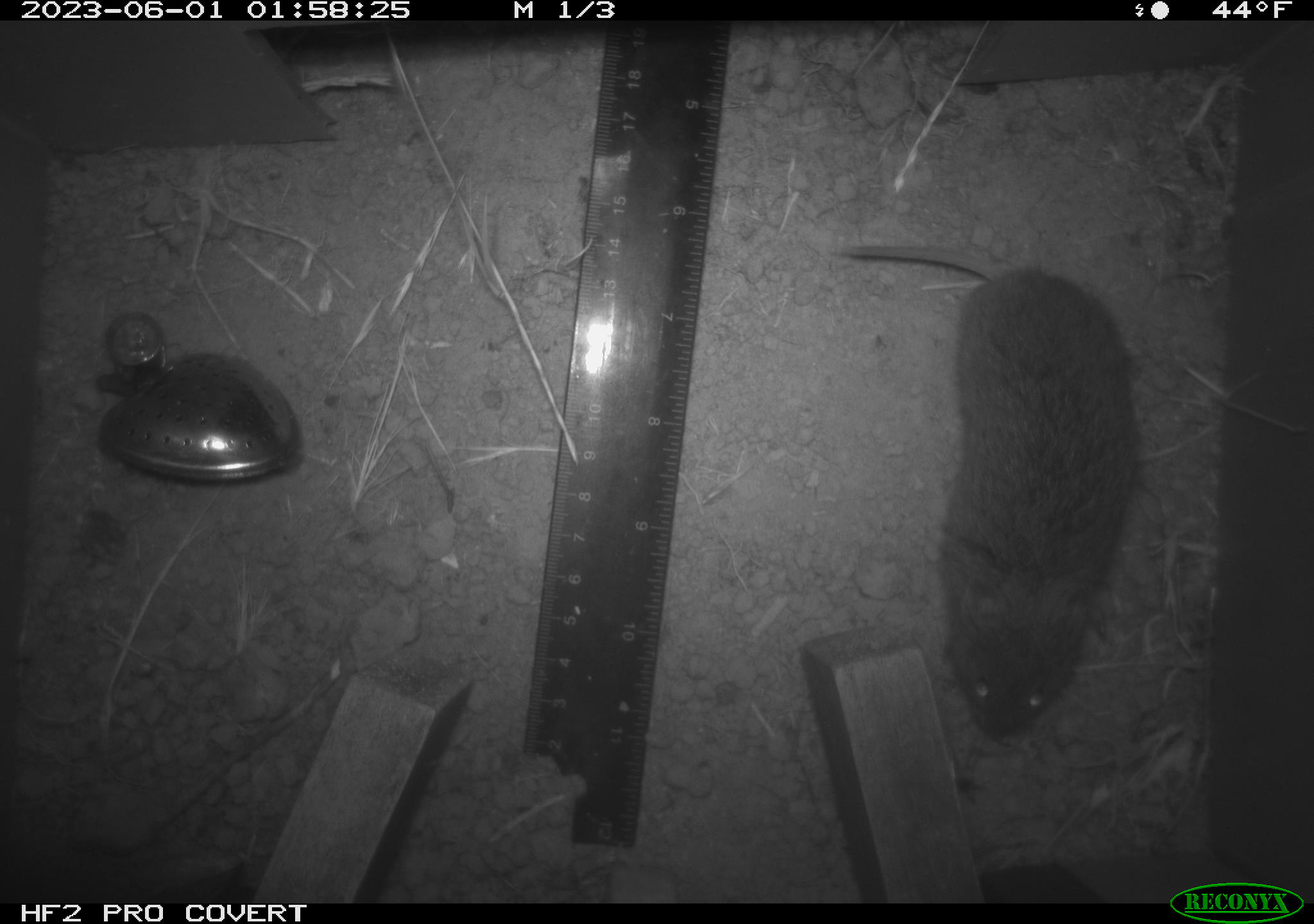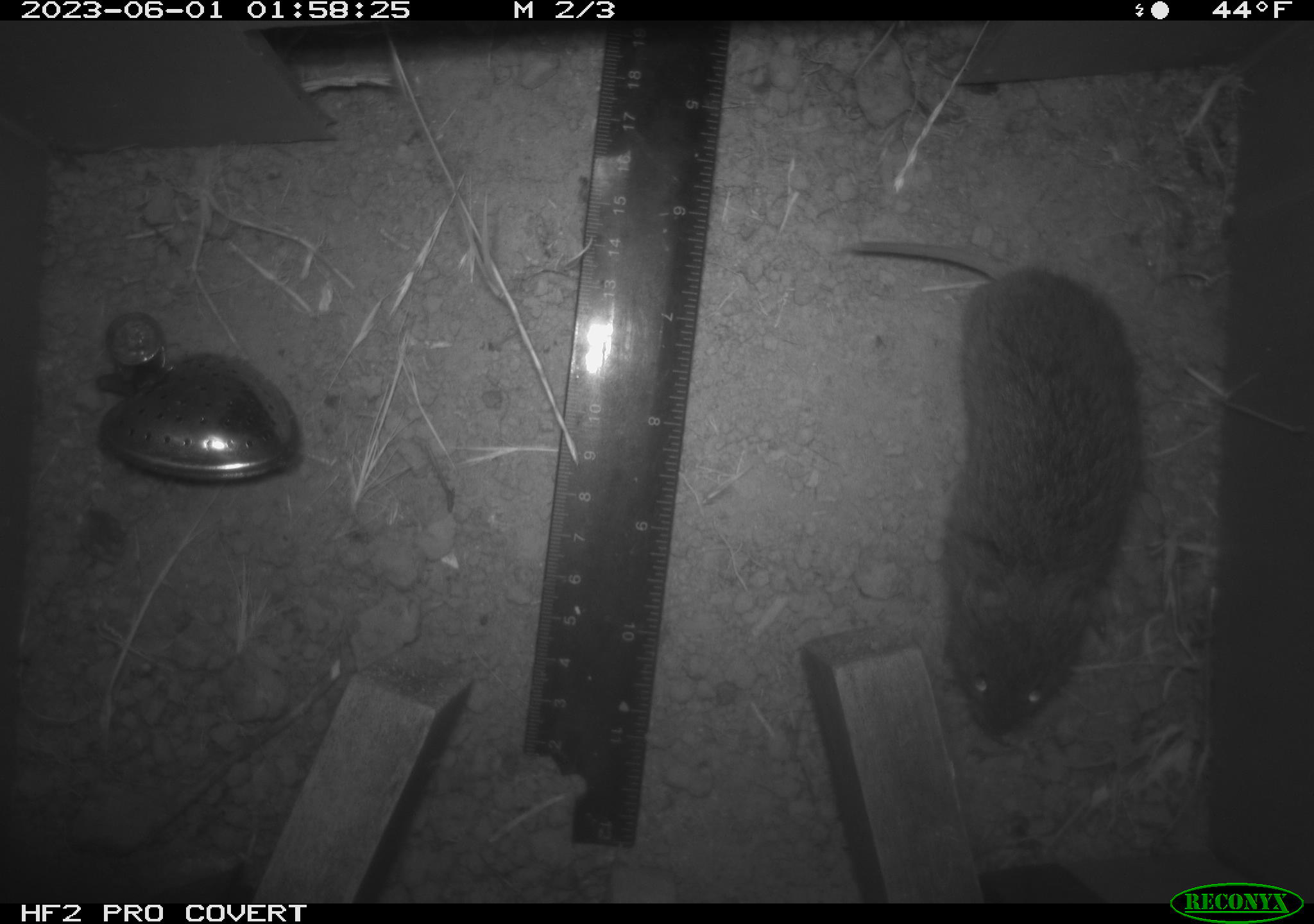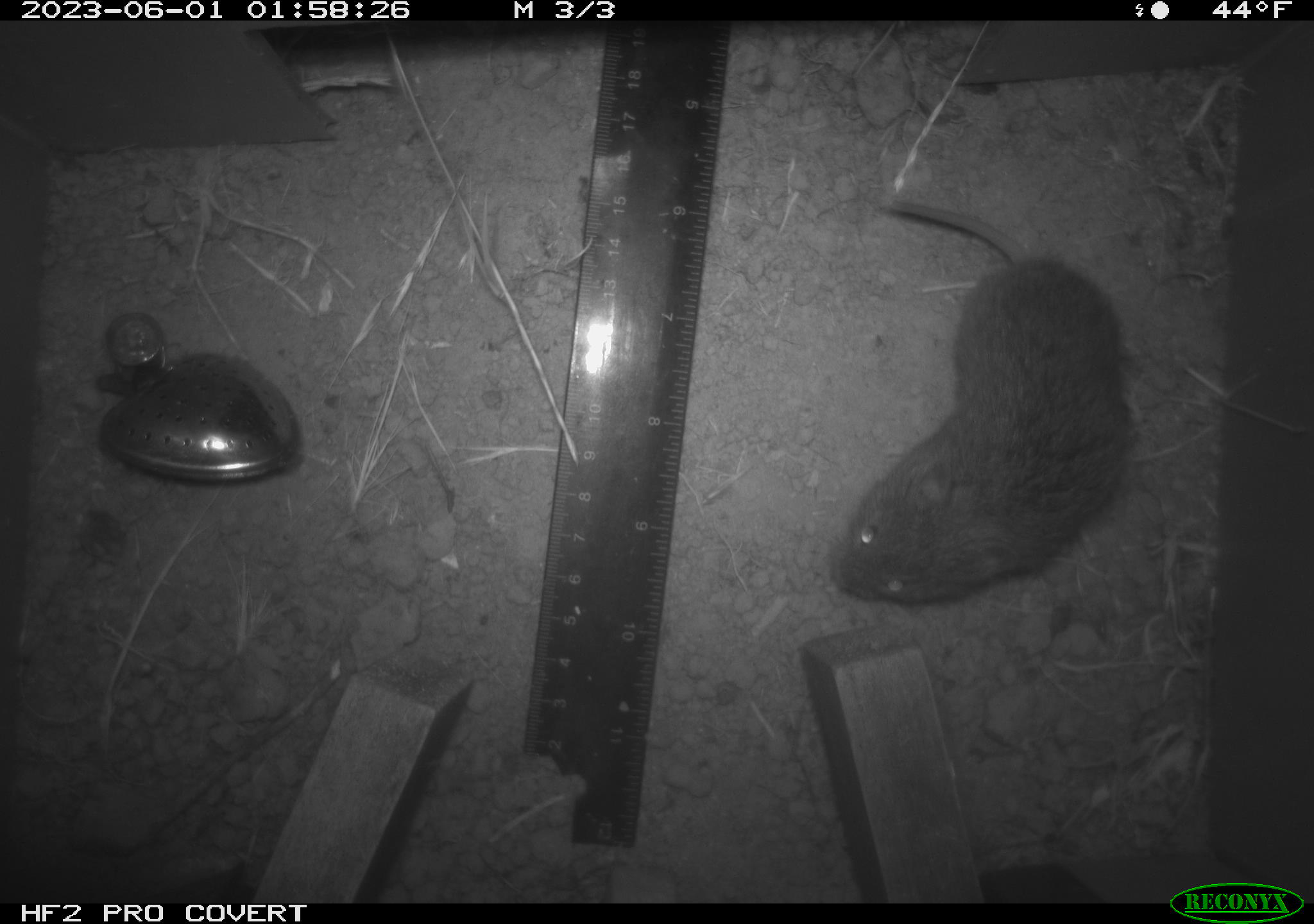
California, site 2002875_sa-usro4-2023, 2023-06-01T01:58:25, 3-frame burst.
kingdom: Animalia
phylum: Chordata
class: Mammalia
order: Rodentia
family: Cricetidae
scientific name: Arvicolinae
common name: voles, lemmings, and muskrats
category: arvicolinae subfamily